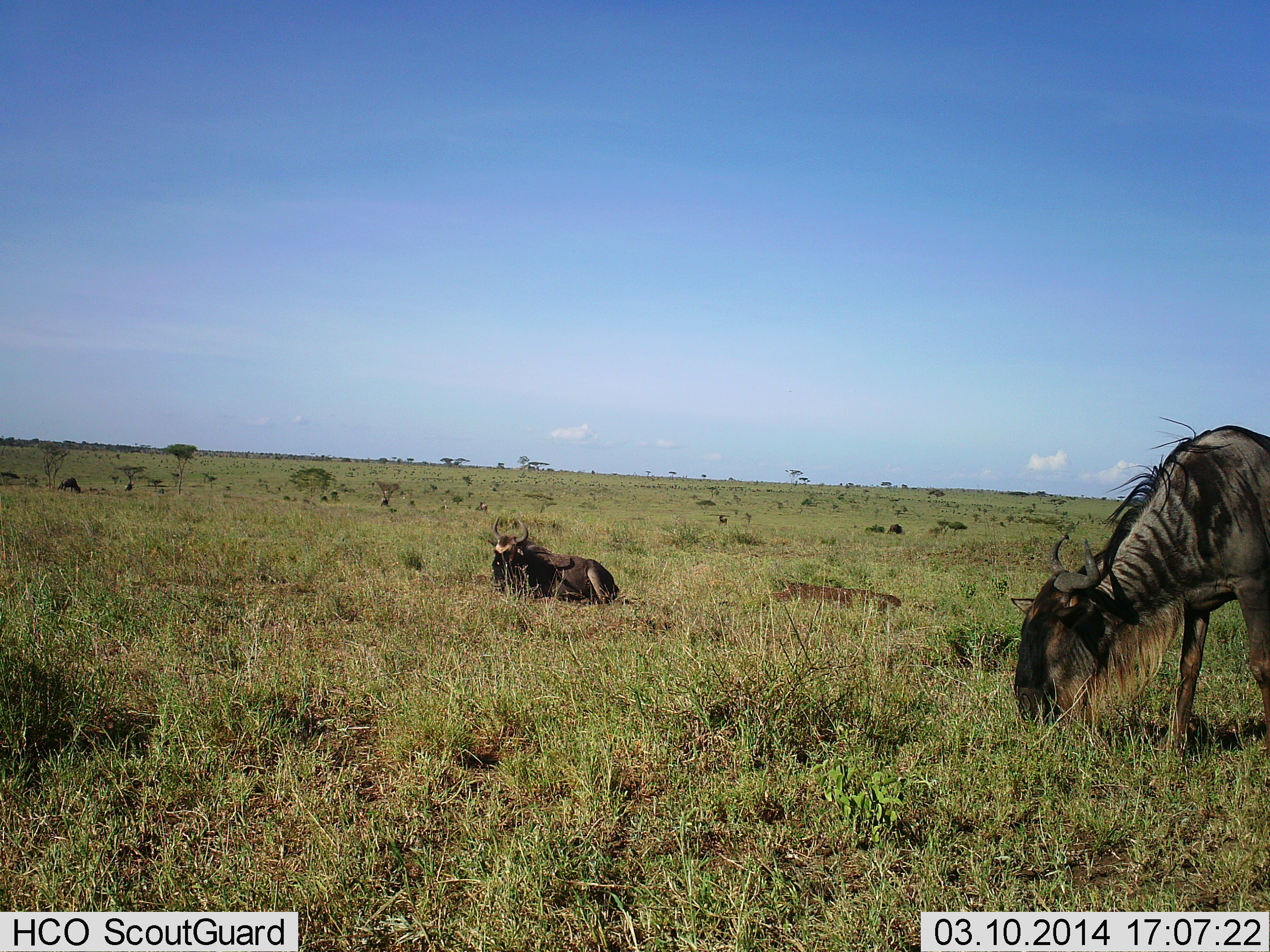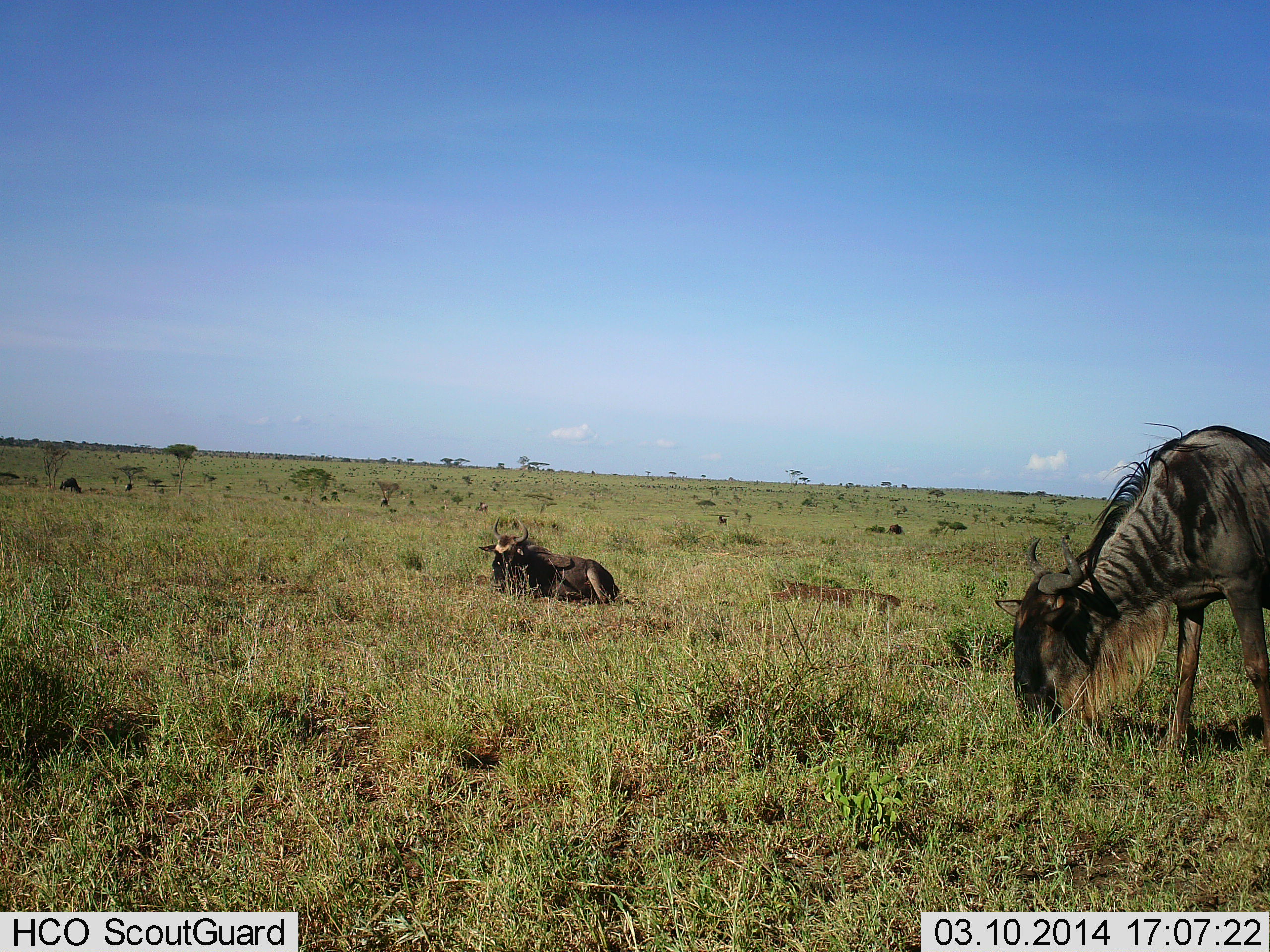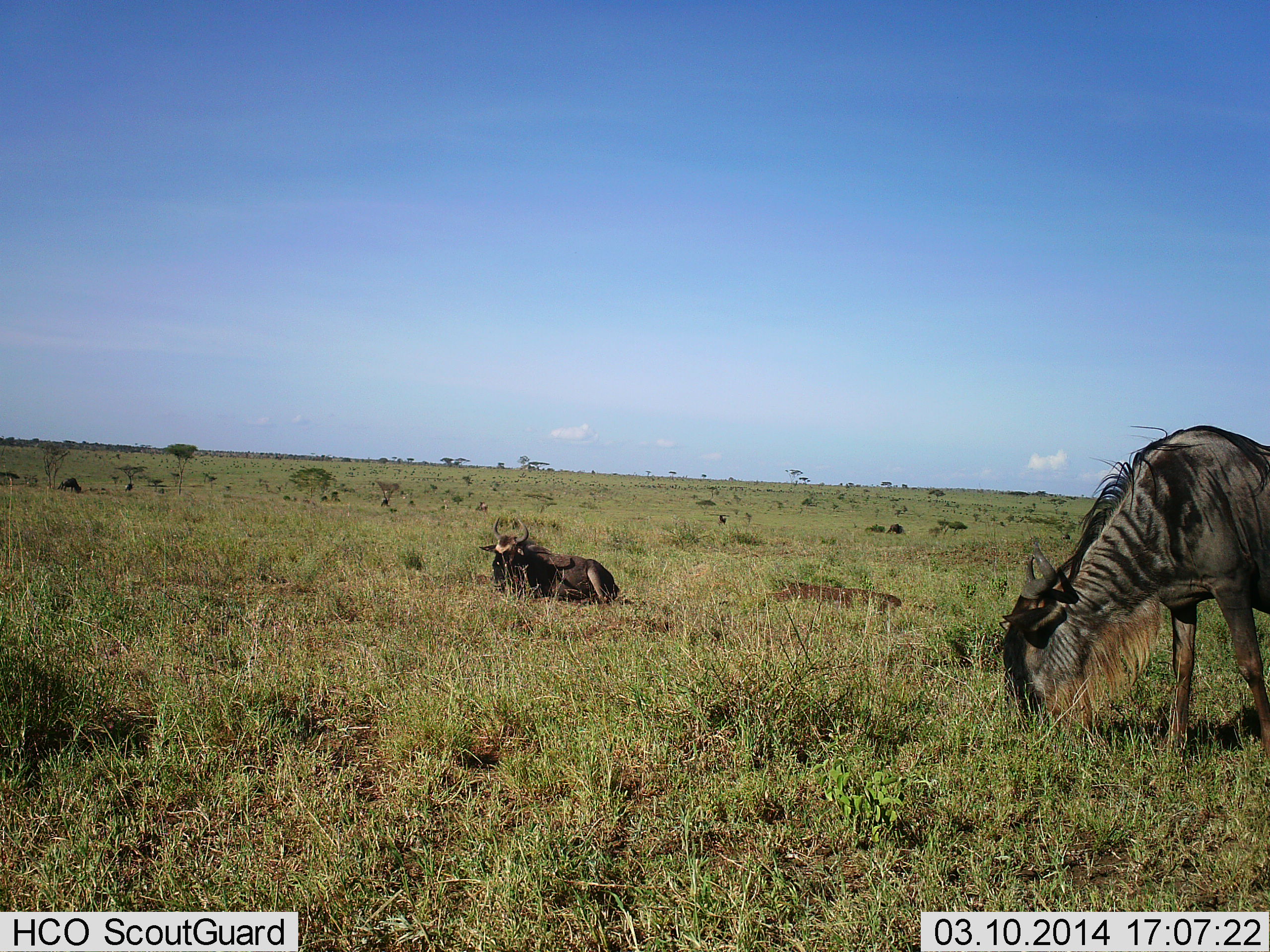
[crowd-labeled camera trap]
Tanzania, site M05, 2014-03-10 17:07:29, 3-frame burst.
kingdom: Animalia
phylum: Chordata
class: Mammalia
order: Artiodactyla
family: Bovidae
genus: Connochaetes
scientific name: Connochaetes taurinus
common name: blue wildebeest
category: wildebeest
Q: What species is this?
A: Wildebeest (blue wildebeest) (Connochaetes taurinus).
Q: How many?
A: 2.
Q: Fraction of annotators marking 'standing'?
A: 20%.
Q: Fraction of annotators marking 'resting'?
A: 100%.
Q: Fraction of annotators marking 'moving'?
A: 0%.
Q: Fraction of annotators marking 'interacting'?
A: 0%.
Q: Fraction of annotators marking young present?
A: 10%.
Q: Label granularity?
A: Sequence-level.